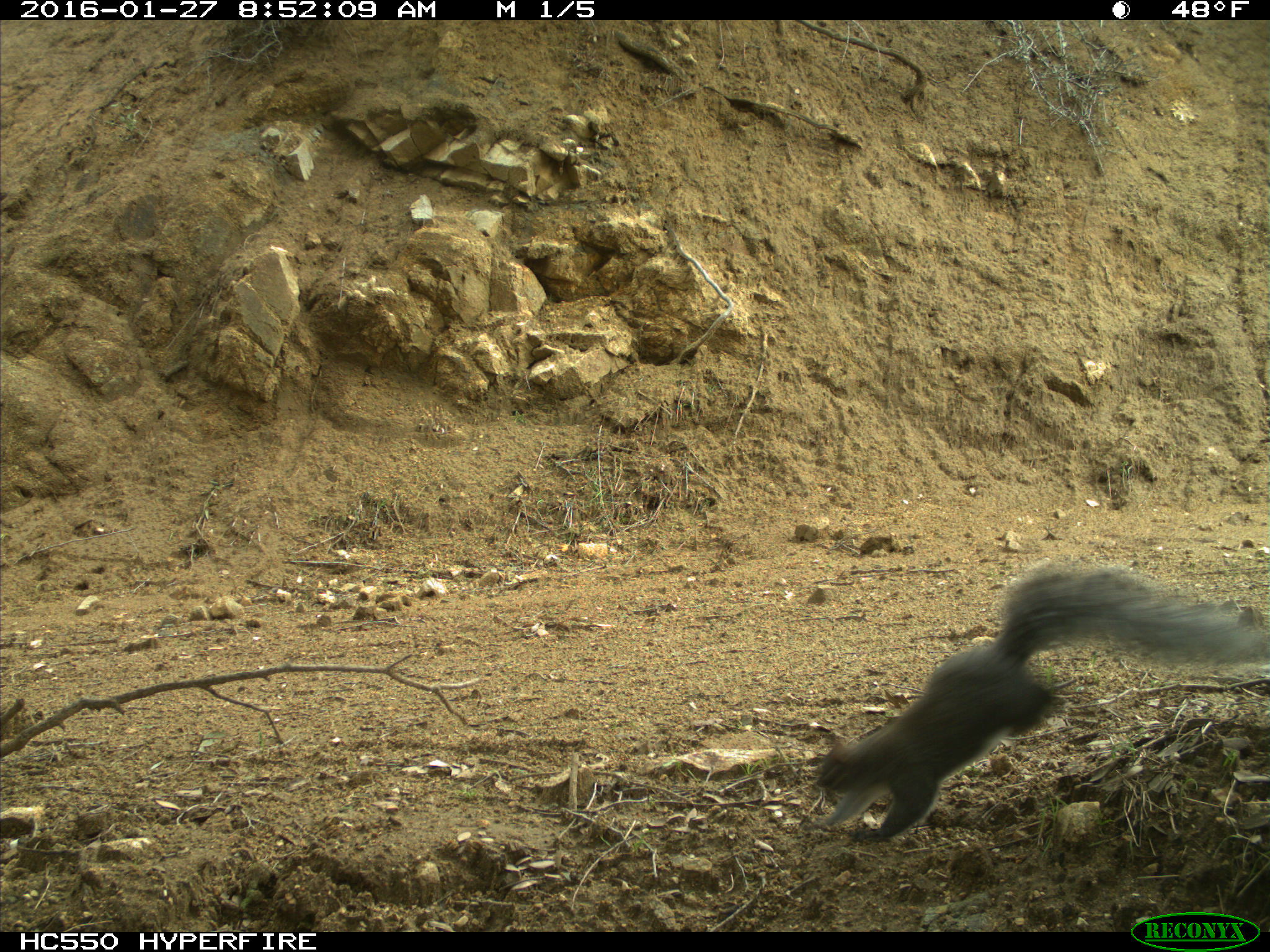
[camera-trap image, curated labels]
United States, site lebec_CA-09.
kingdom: Animalia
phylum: Chordata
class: Mammalia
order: Rodentia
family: Sciuridae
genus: Sciurus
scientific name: Sciurus carolinensis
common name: eastern gray squirrel